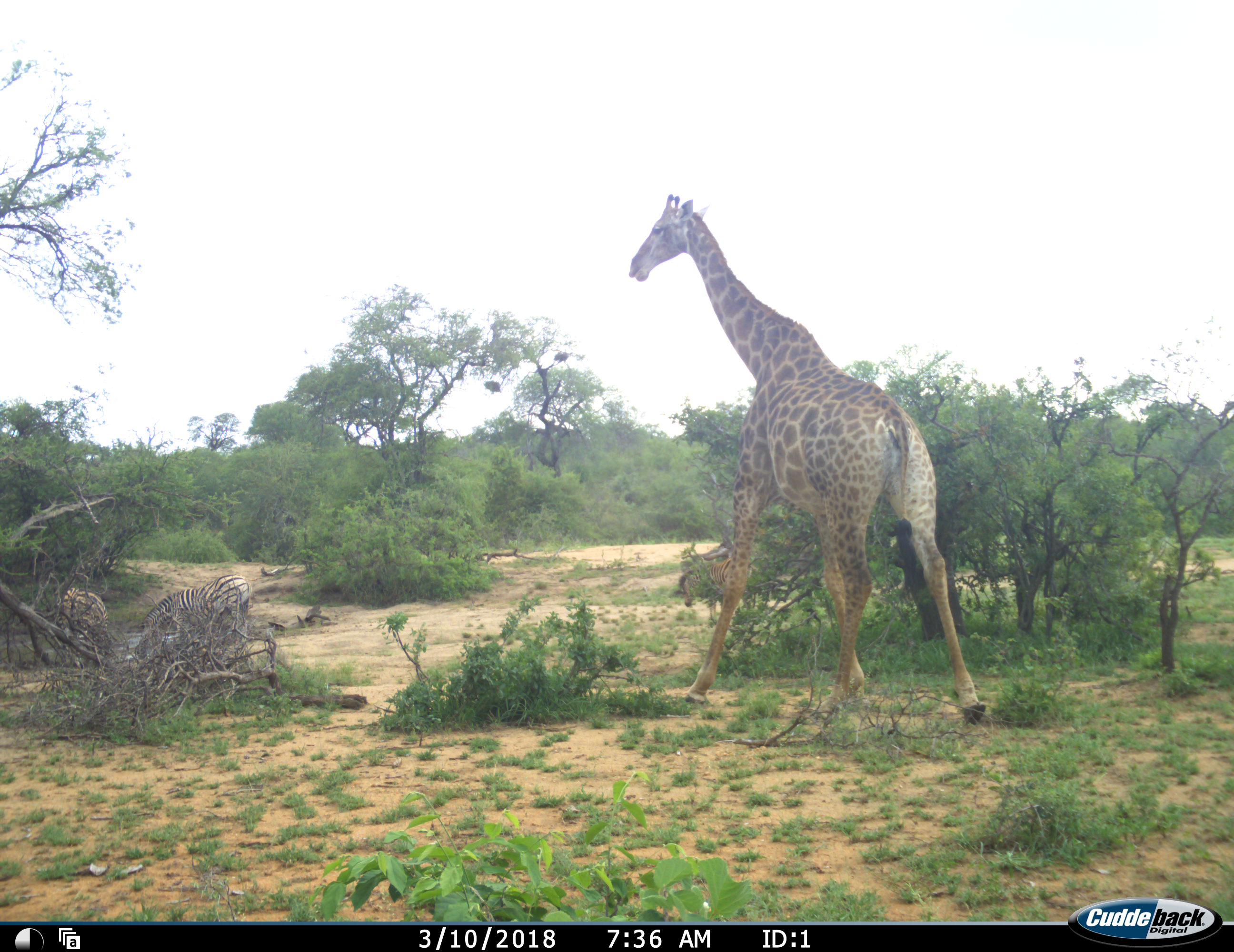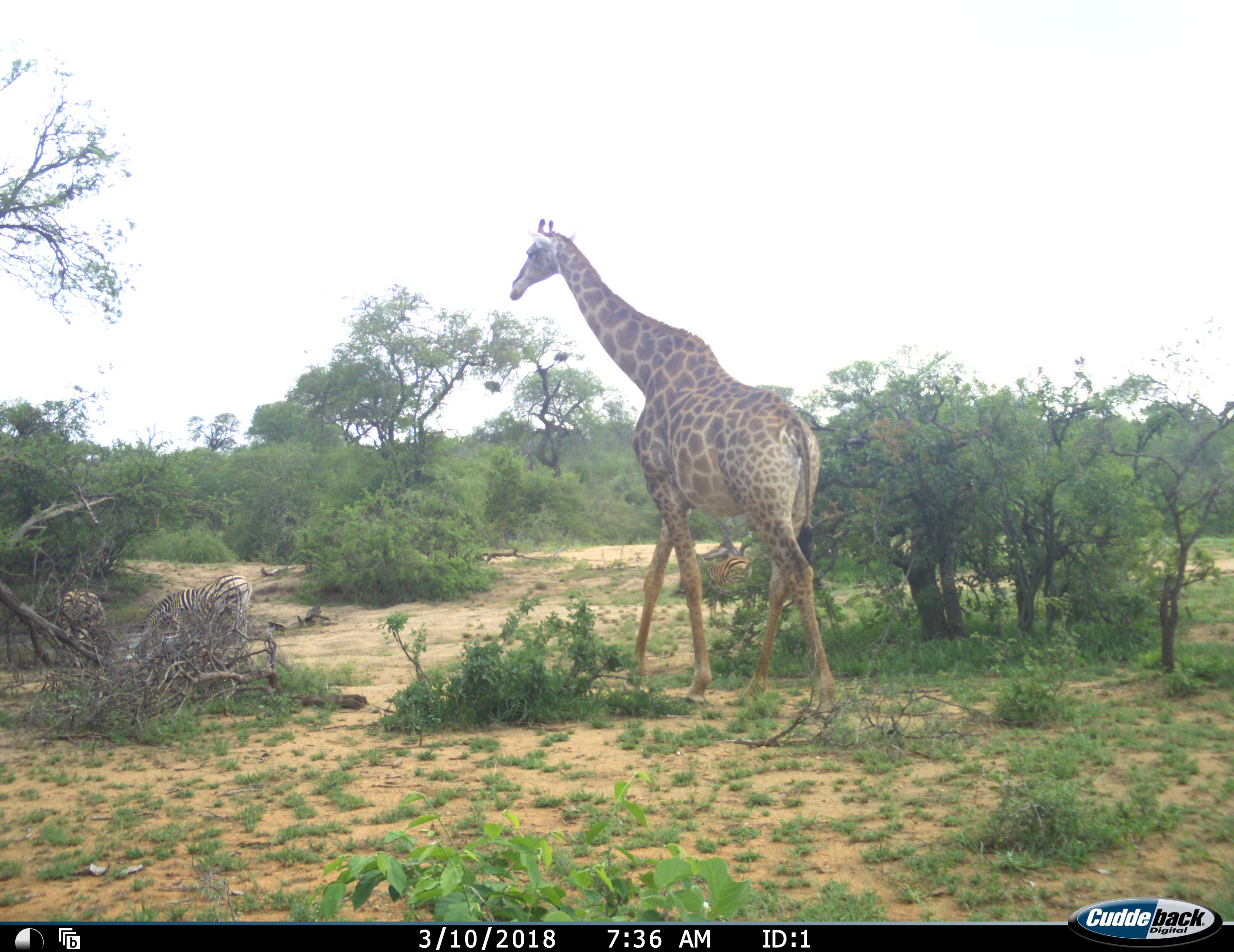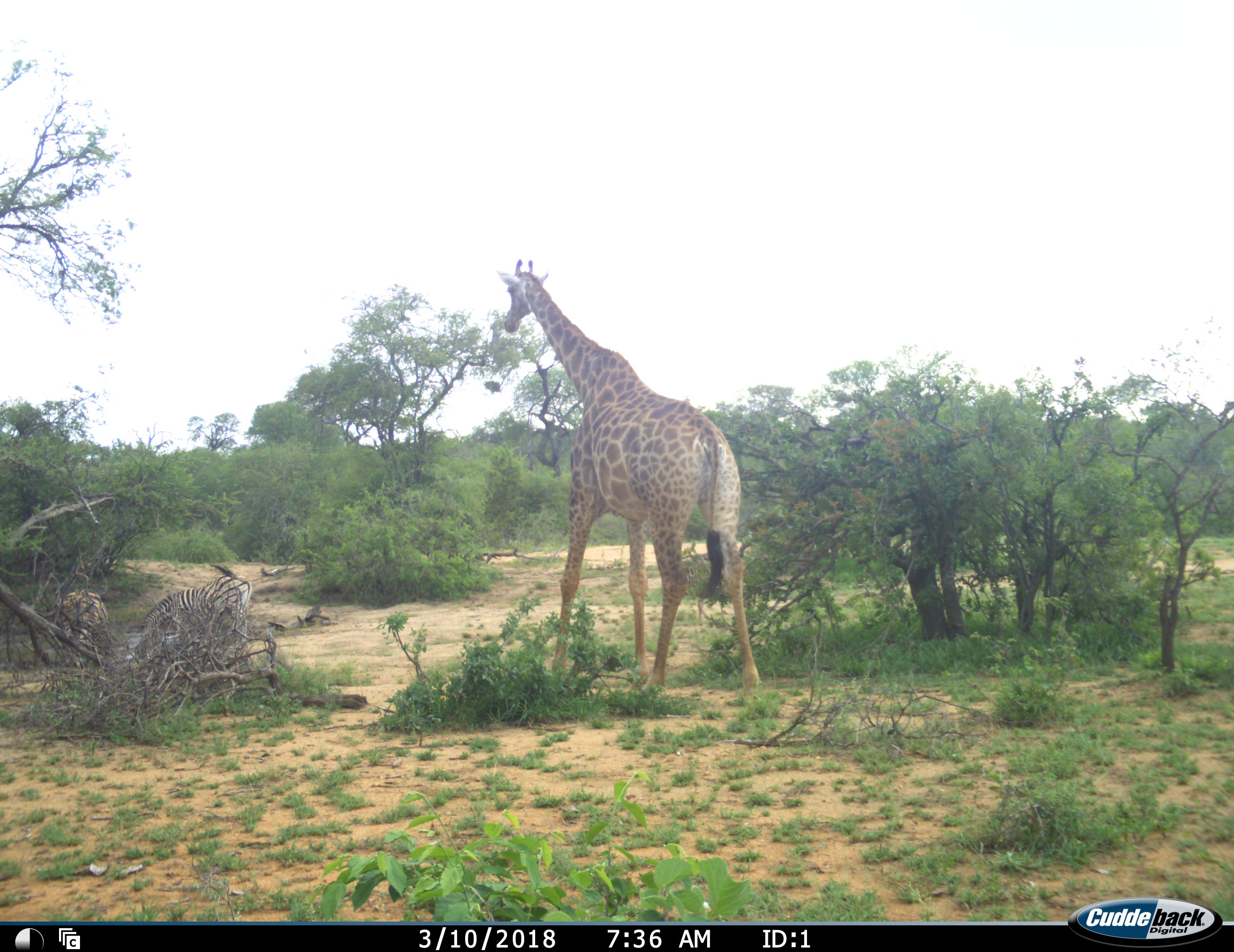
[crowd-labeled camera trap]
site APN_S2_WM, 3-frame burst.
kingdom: Animalia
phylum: Chordata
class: Mammalia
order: Artiodactyla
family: Giraffidae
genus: Giraffa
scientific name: Giraffa camelopardalis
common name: giraffe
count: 1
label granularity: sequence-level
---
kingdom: Animalia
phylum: Chordata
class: Mammalia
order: Perissodactyla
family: Equidae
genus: Equus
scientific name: Equus quagga burchellii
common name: burchell's zebra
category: zebraburchells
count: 3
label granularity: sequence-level